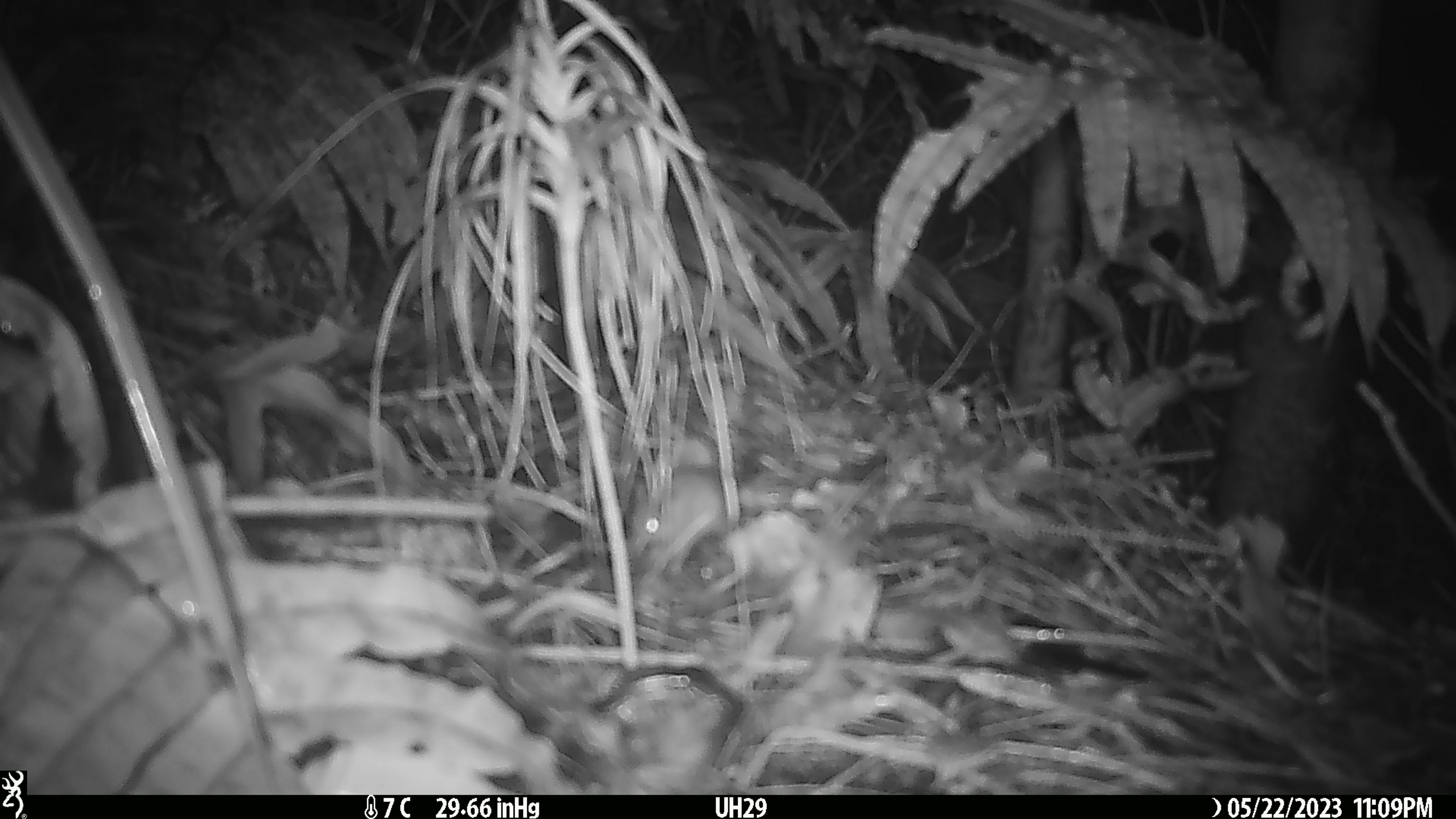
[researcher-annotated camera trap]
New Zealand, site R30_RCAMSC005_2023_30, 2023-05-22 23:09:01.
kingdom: Animalia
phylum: Chordata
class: Mammalia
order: Rodentia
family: Muridae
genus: Mus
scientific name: Mus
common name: mouse